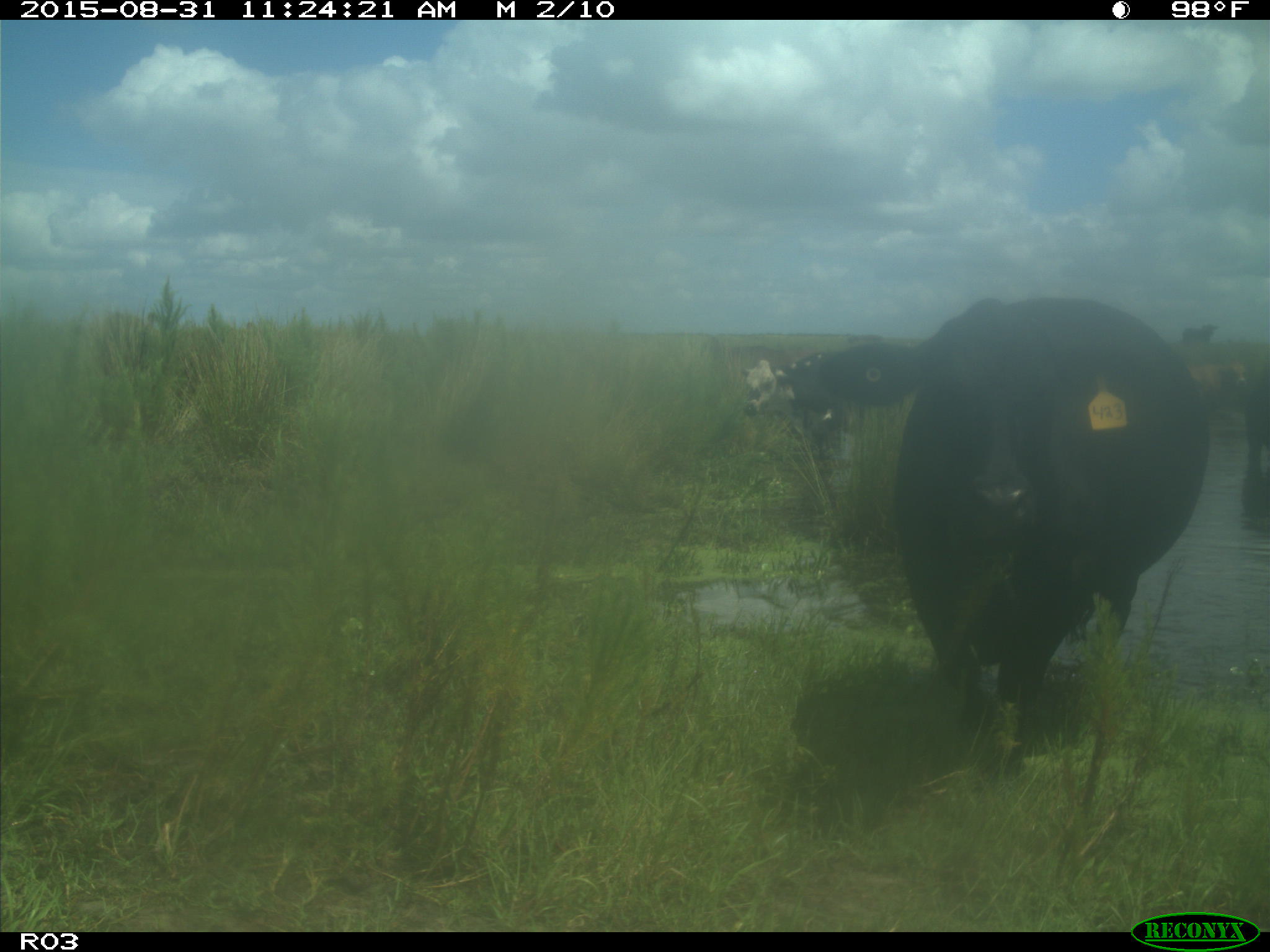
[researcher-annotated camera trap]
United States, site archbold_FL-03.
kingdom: Animalia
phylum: Chordata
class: Mammalia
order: Artiodactyla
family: Bovidae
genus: Bos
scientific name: Bos taurus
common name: domestic cow